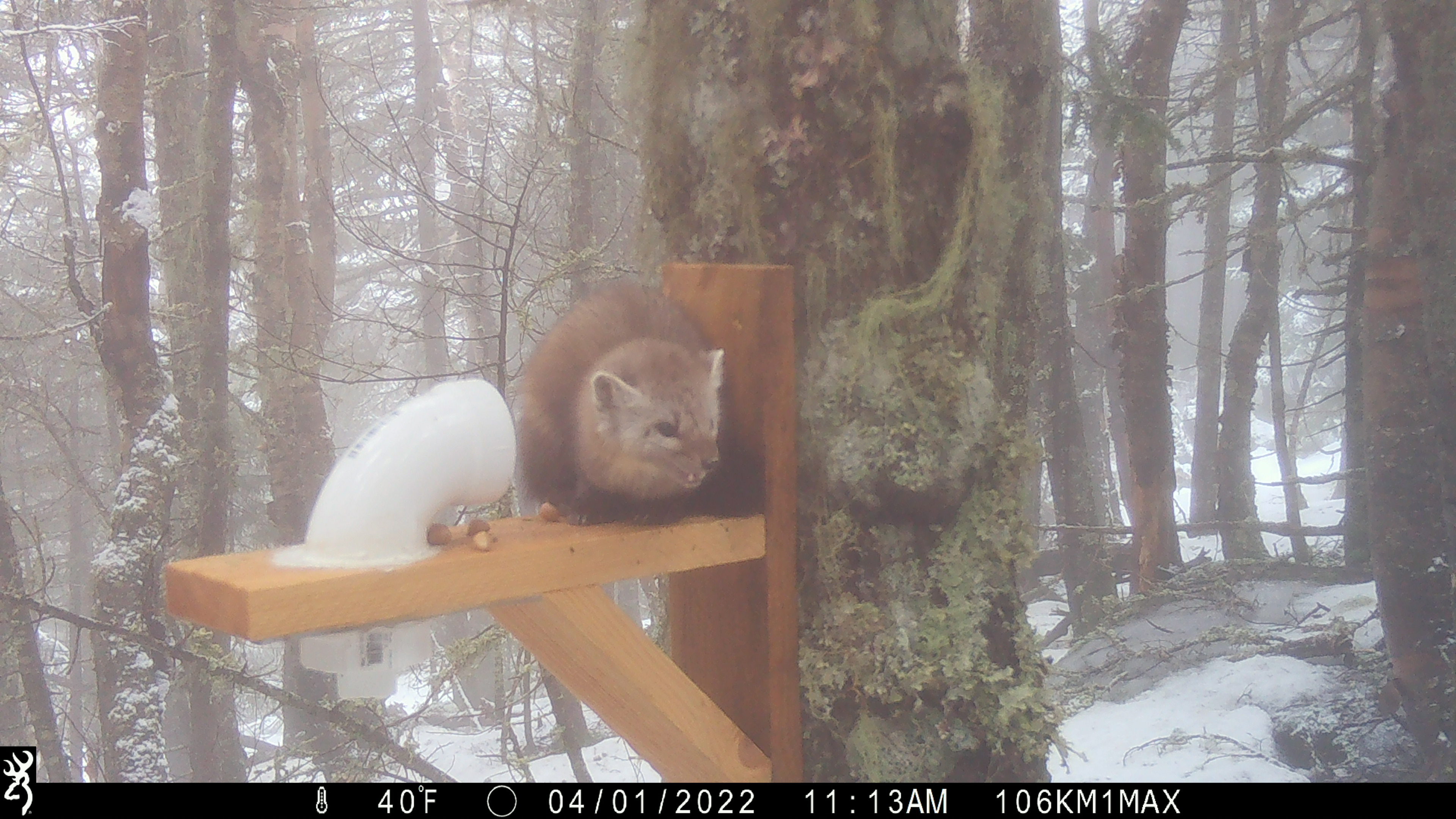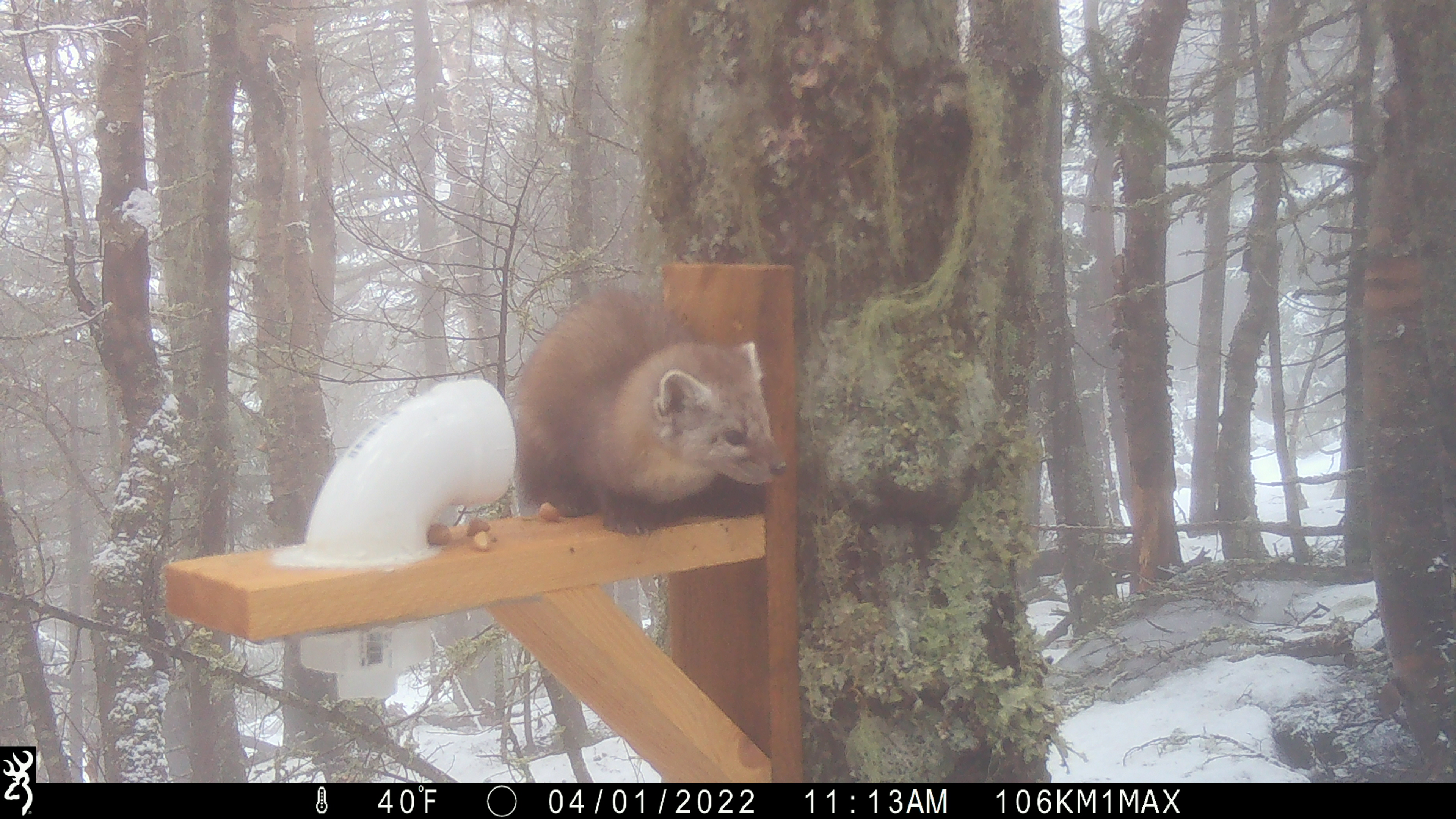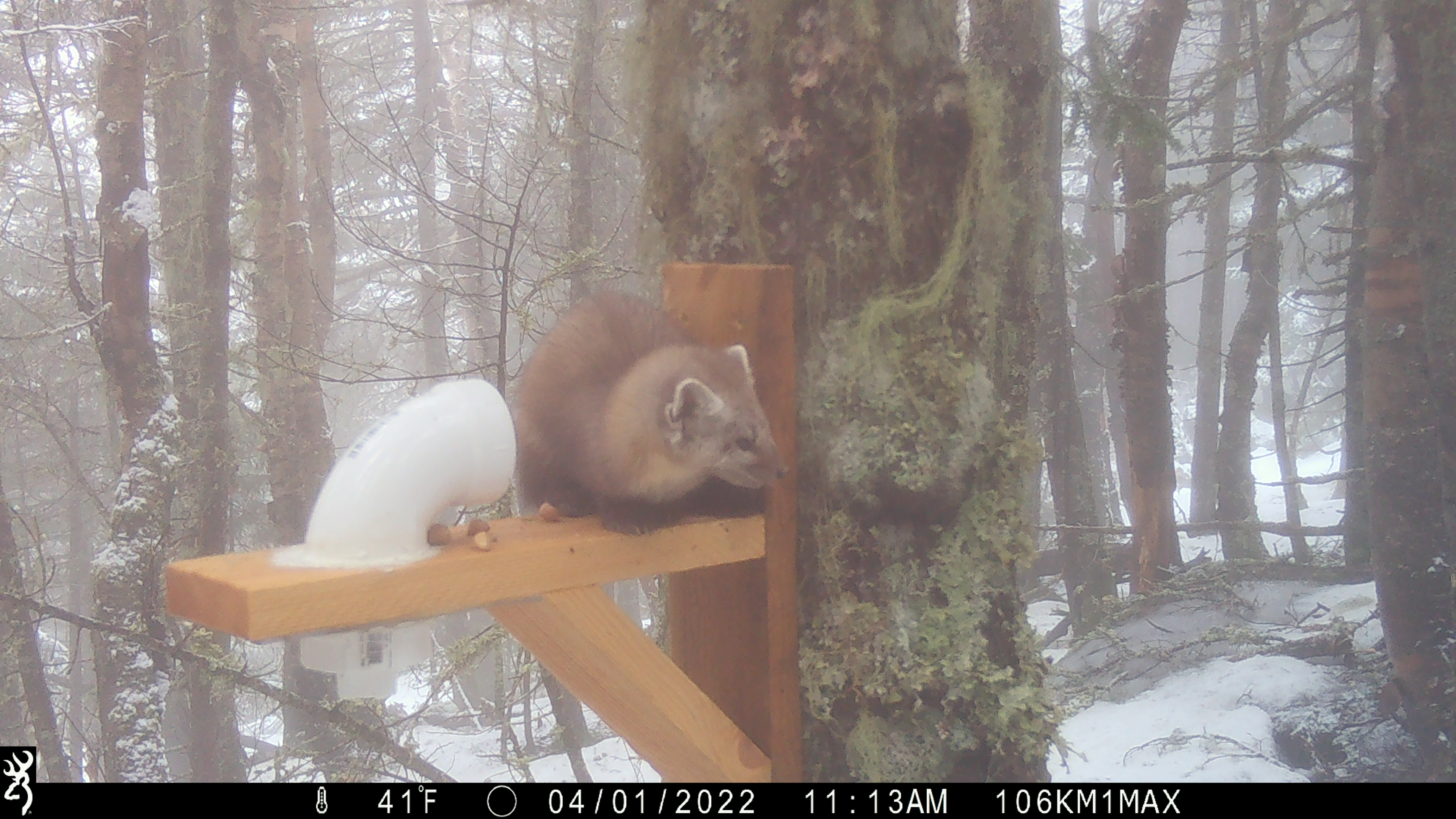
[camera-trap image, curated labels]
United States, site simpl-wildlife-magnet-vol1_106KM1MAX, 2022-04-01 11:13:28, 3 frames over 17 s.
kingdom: Animalia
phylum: Chordata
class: Mammalia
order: Carnivora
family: Mustelidae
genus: Martes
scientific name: Martes americana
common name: american marten